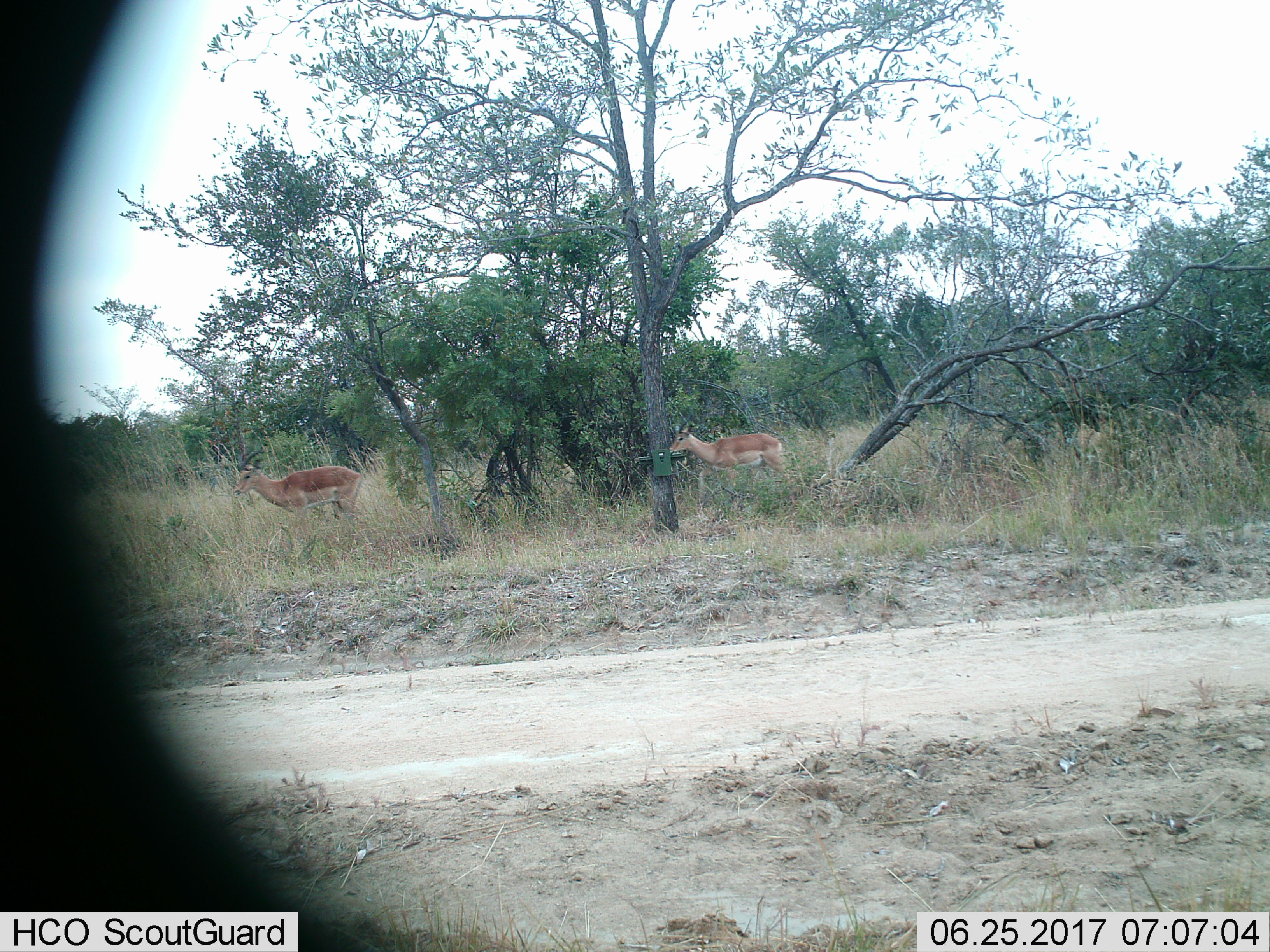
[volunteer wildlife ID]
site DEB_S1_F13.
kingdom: Animalia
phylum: Chordata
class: Mammalia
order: Artiodactyla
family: Bovidae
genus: Aepyceros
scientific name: Aepyceros melampus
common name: impala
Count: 2.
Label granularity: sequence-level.